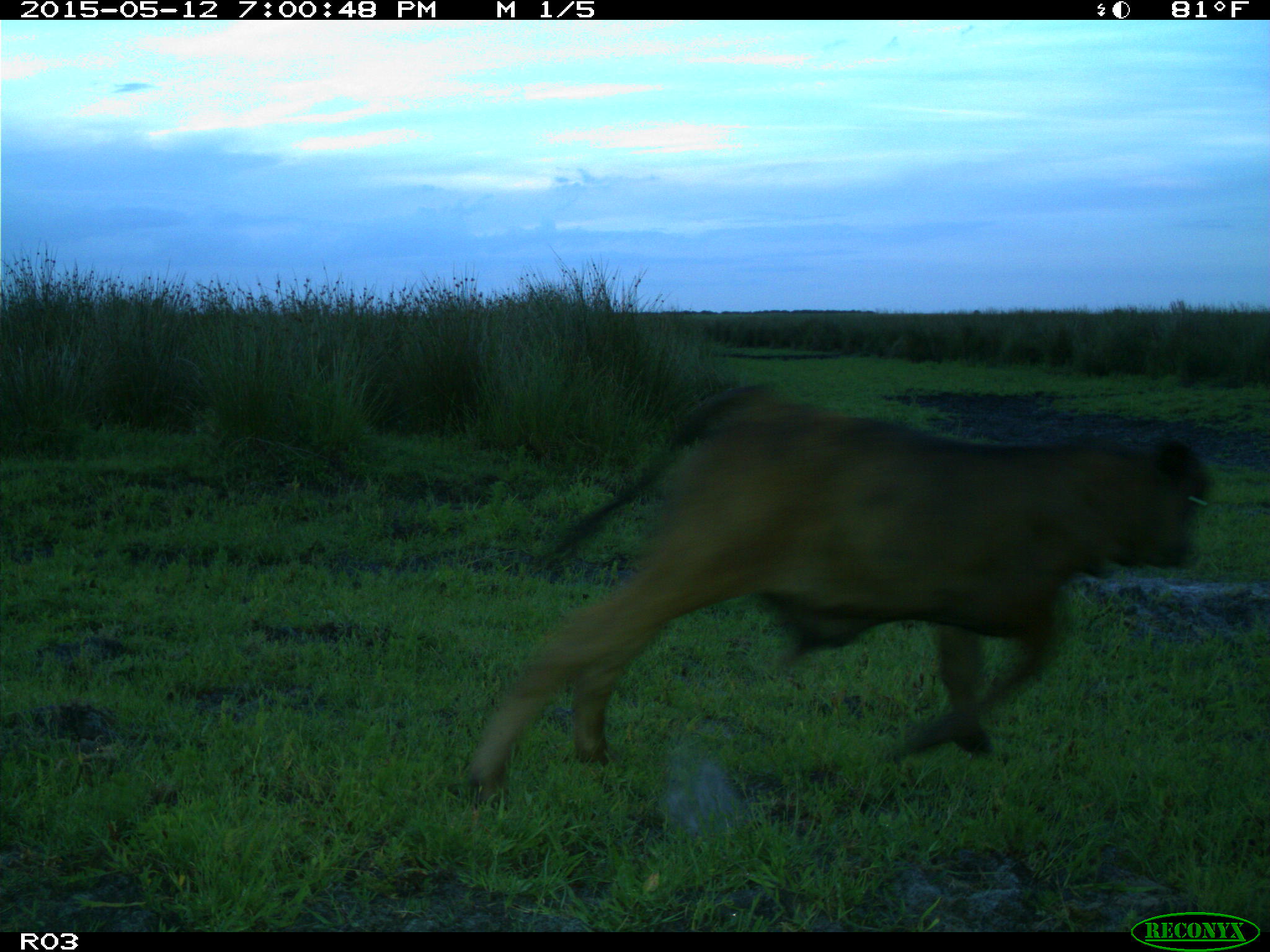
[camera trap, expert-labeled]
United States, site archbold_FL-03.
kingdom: Animalia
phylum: Chordata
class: Mammalia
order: Artiodactyla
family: Bovidae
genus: Bos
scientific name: Bos taurus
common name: domestic cow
Bos taurus (domestic cow).